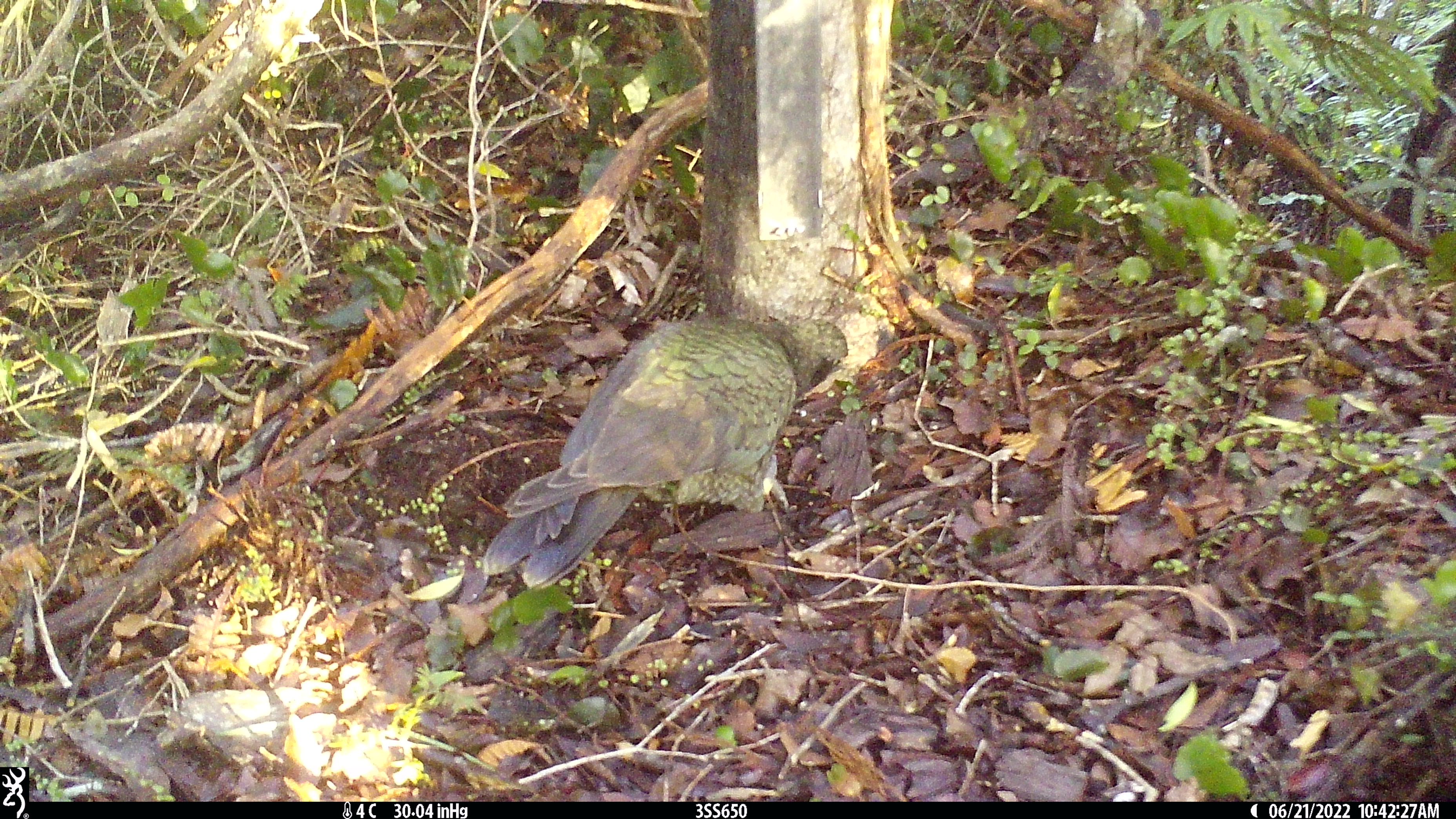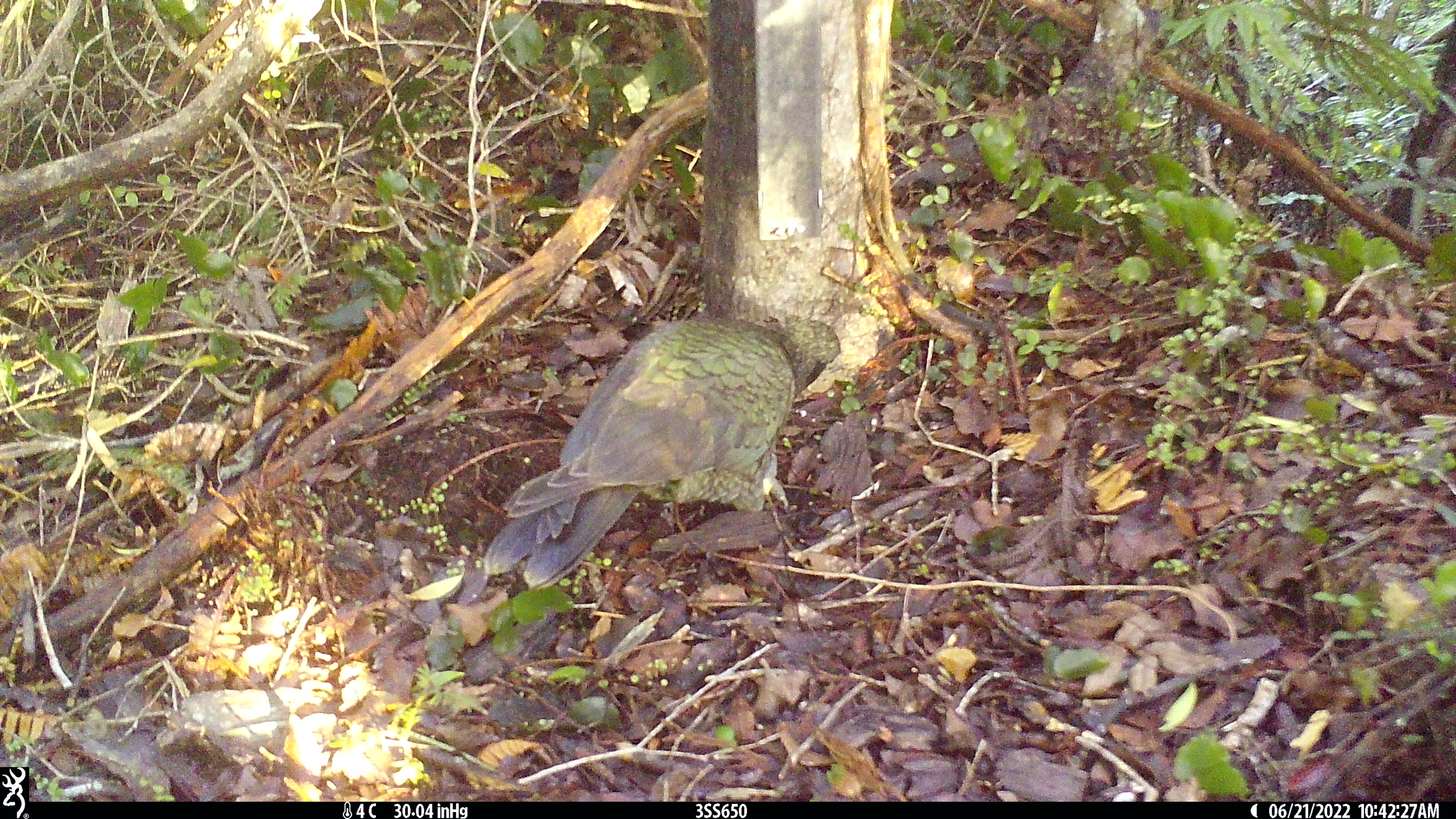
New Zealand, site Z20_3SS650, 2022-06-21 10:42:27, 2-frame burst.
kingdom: Animalia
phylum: Chordata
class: Aves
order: Psittaciformes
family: Strigopidae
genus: Nestor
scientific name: Nestor notabilis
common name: kea